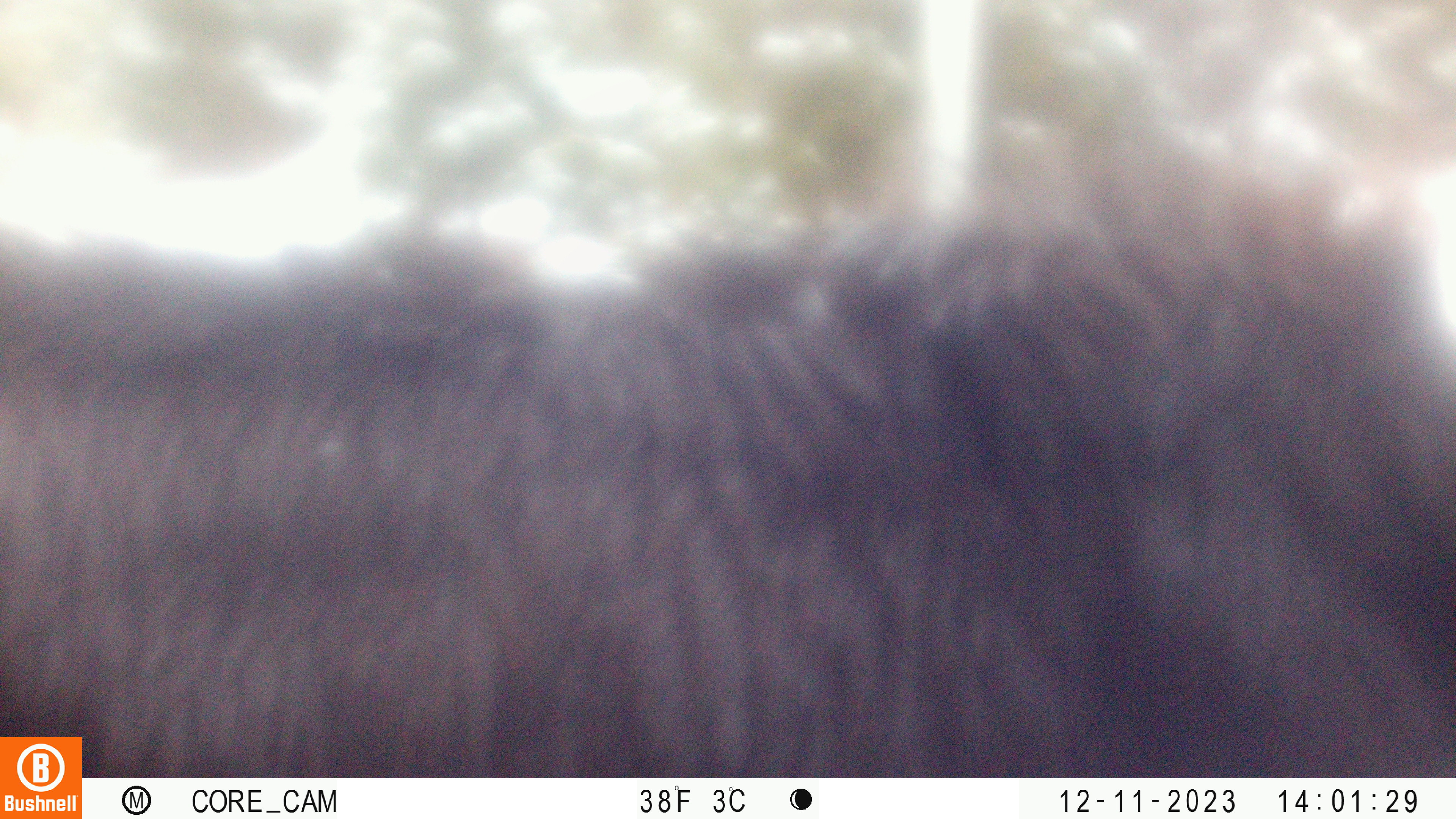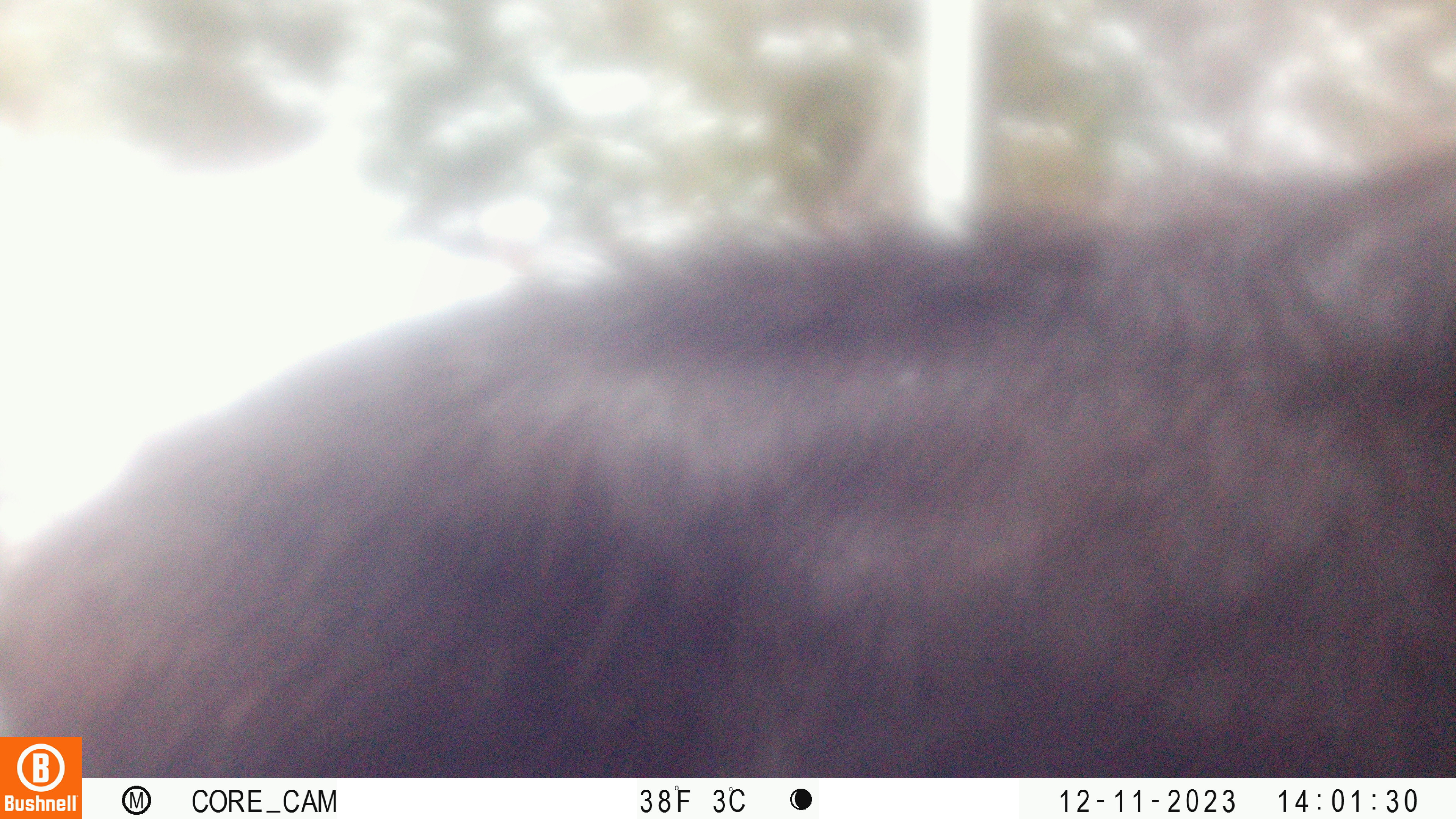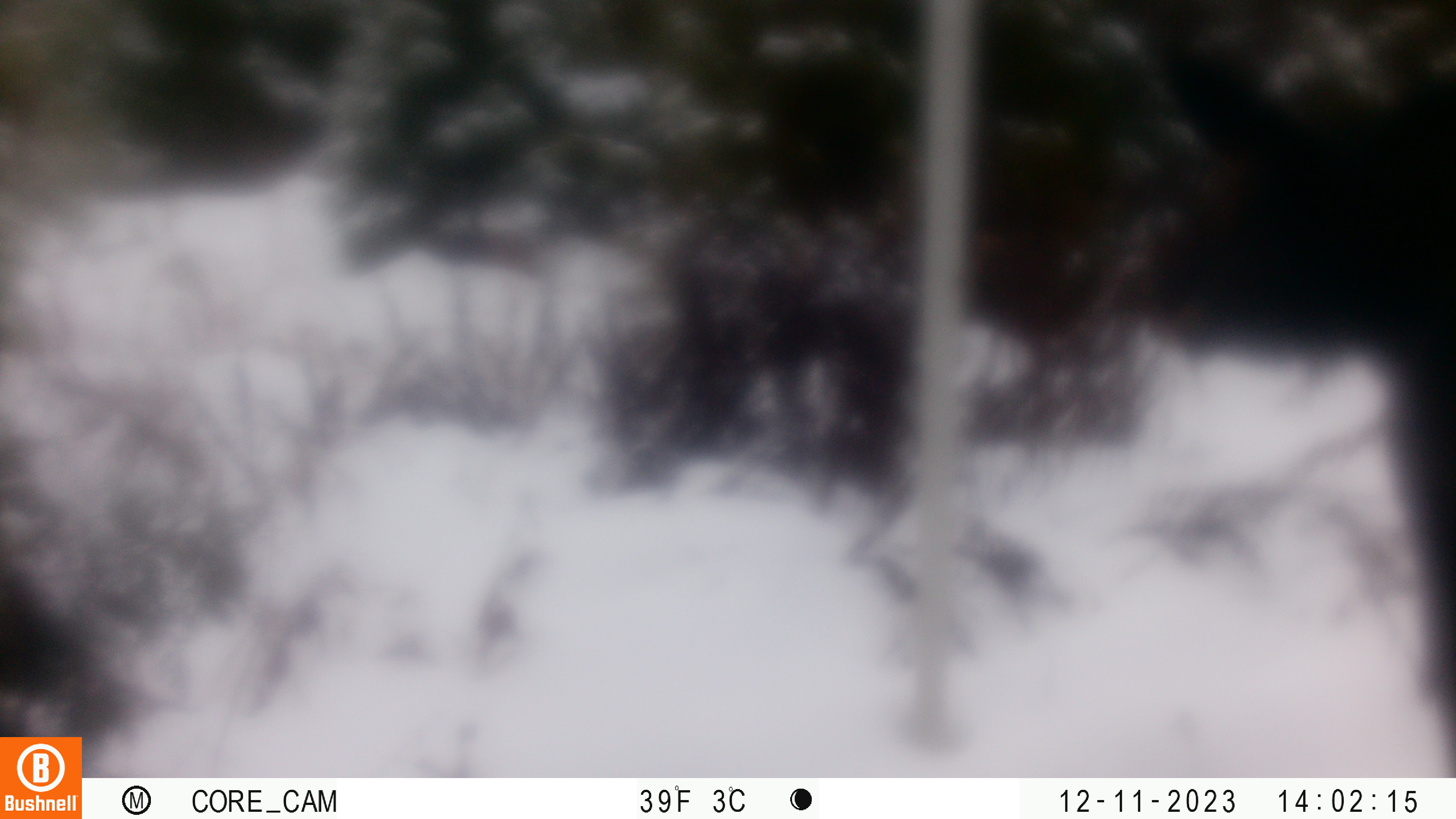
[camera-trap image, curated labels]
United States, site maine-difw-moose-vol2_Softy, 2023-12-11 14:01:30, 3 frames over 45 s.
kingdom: Animalia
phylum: Chordata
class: Mammalia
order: Artiodactyla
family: Cervidae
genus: Alces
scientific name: Alces alces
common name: moose